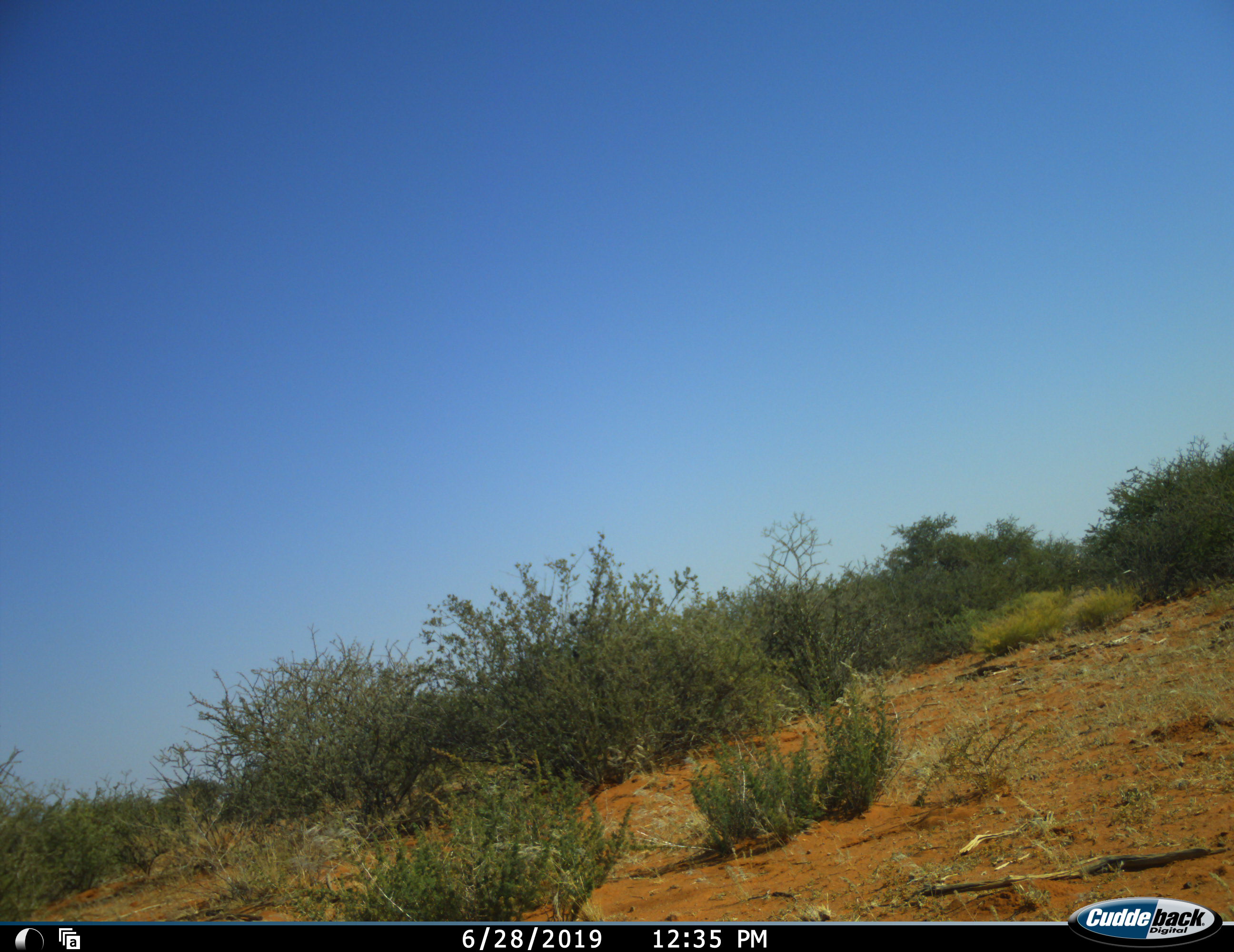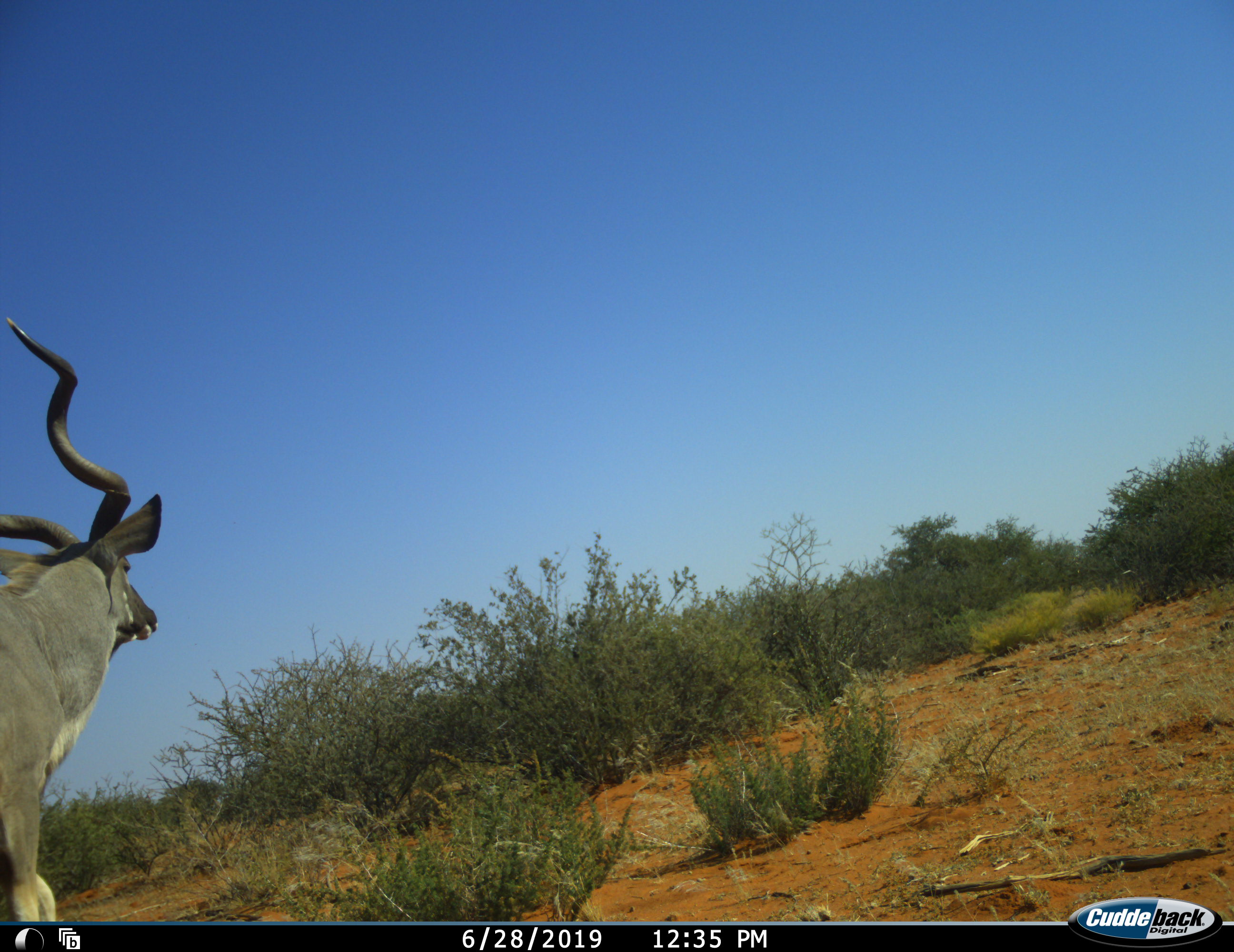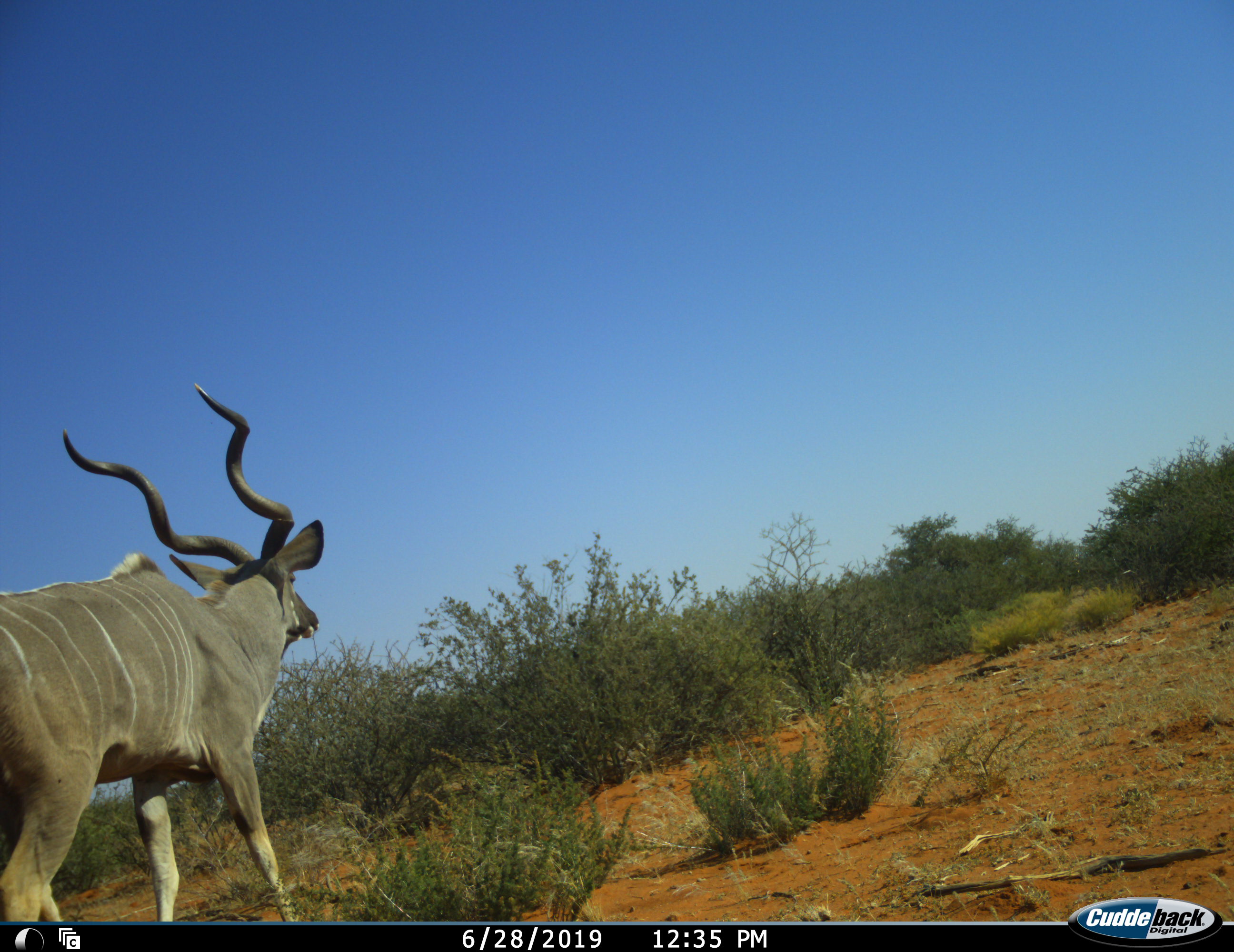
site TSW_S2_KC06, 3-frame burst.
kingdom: Animalia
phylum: Chordata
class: Mammalia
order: Artiodactyla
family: Bovidae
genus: Tragelaphus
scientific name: Tragelaphus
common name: kudu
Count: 1.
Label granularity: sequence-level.